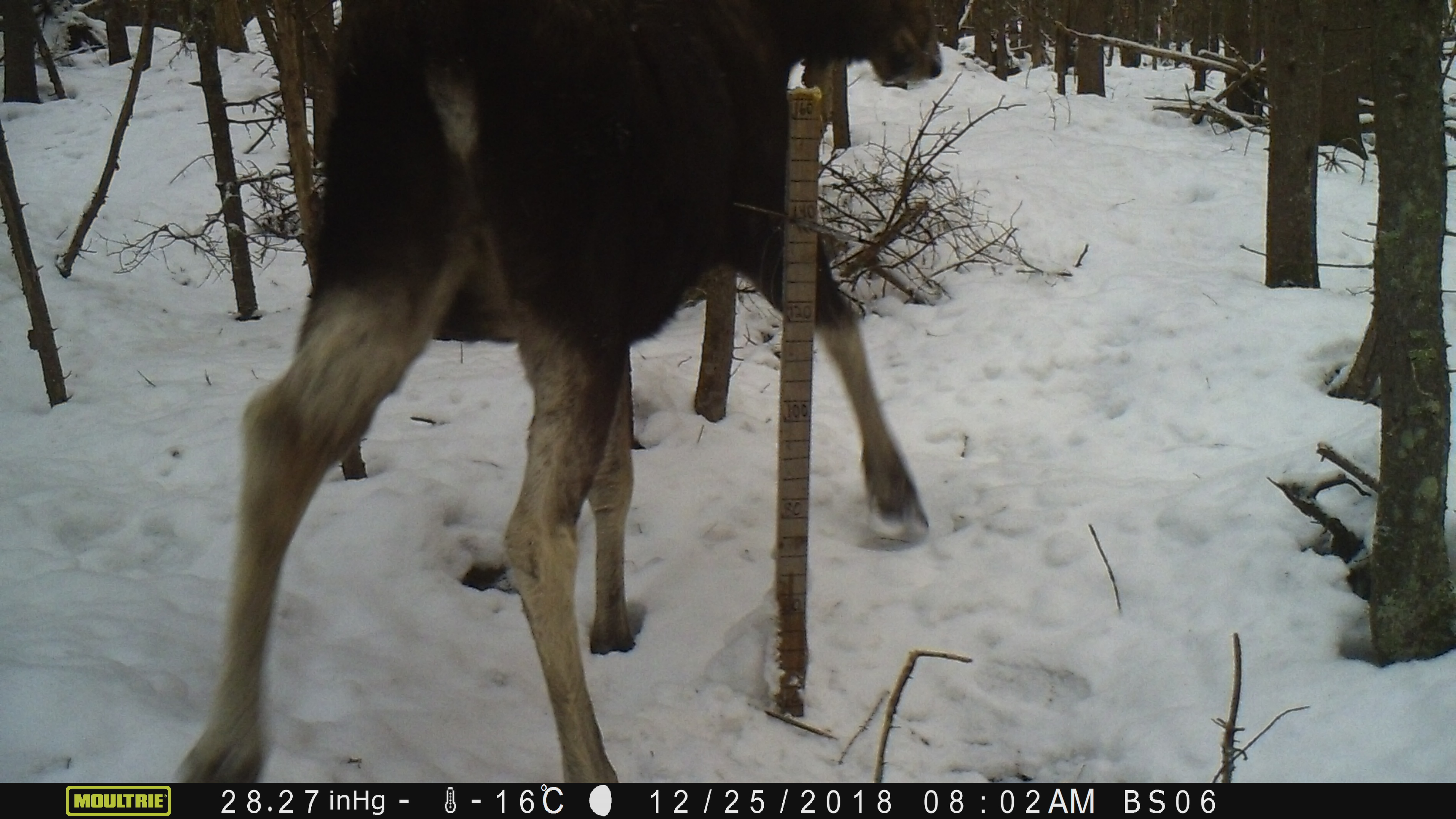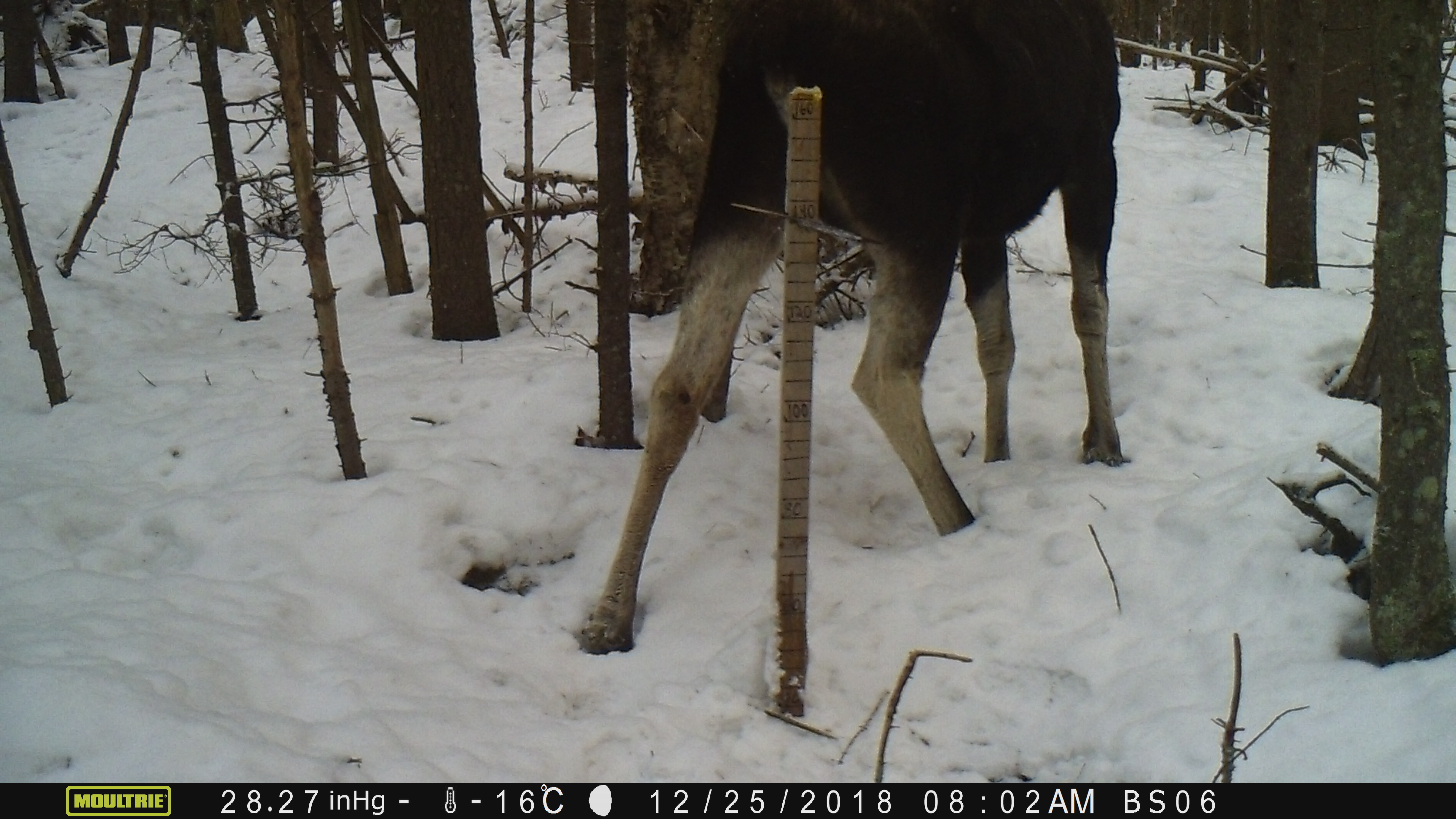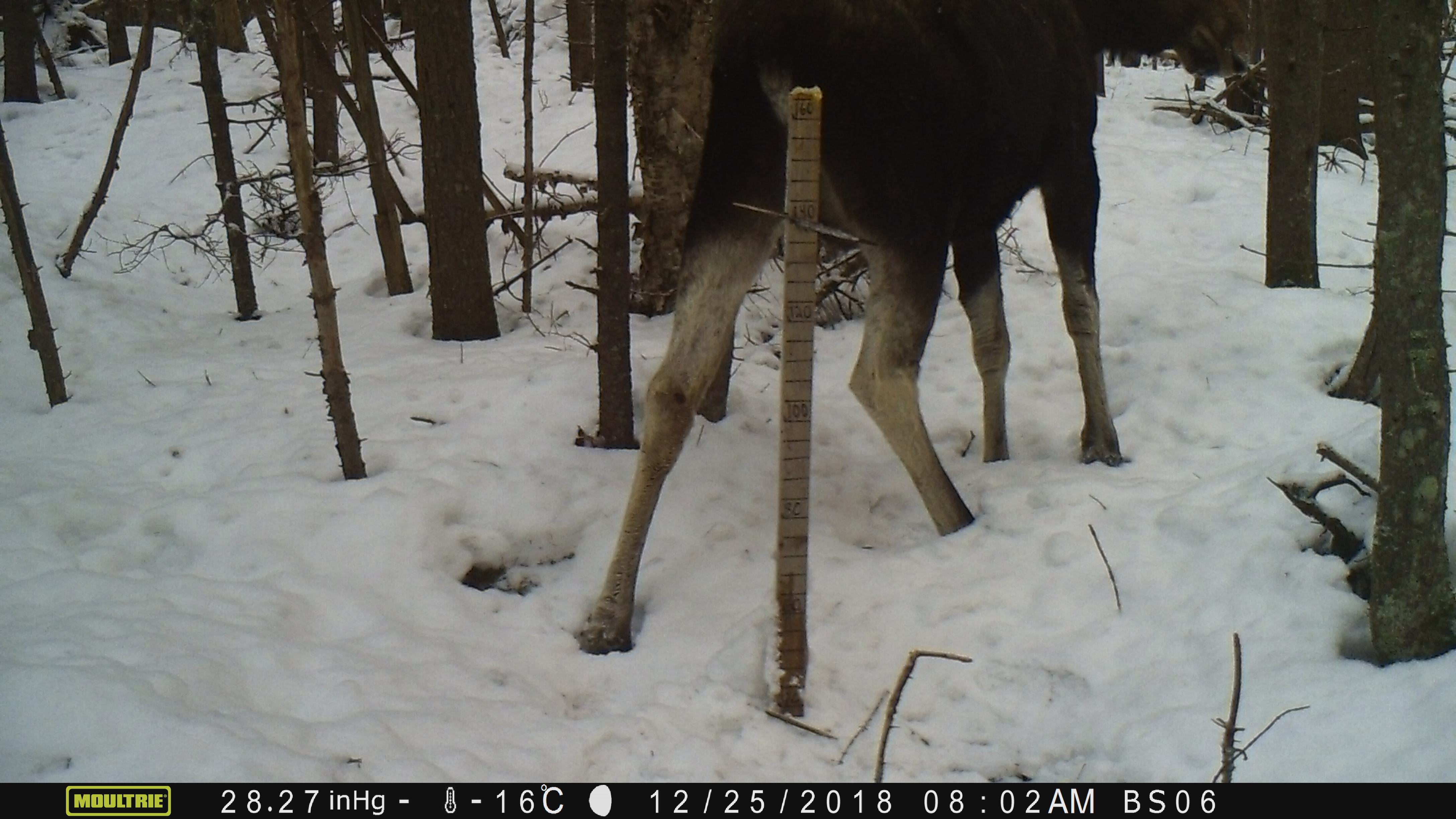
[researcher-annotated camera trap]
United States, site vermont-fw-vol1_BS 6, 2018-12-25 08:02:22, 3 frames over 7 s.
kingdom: Animalia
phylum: Chordata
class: Mammalia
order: Artiodactyla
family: Cervidae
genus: Alces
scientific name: Alces alces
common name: moose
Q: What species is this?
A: Moose (Alces alces).